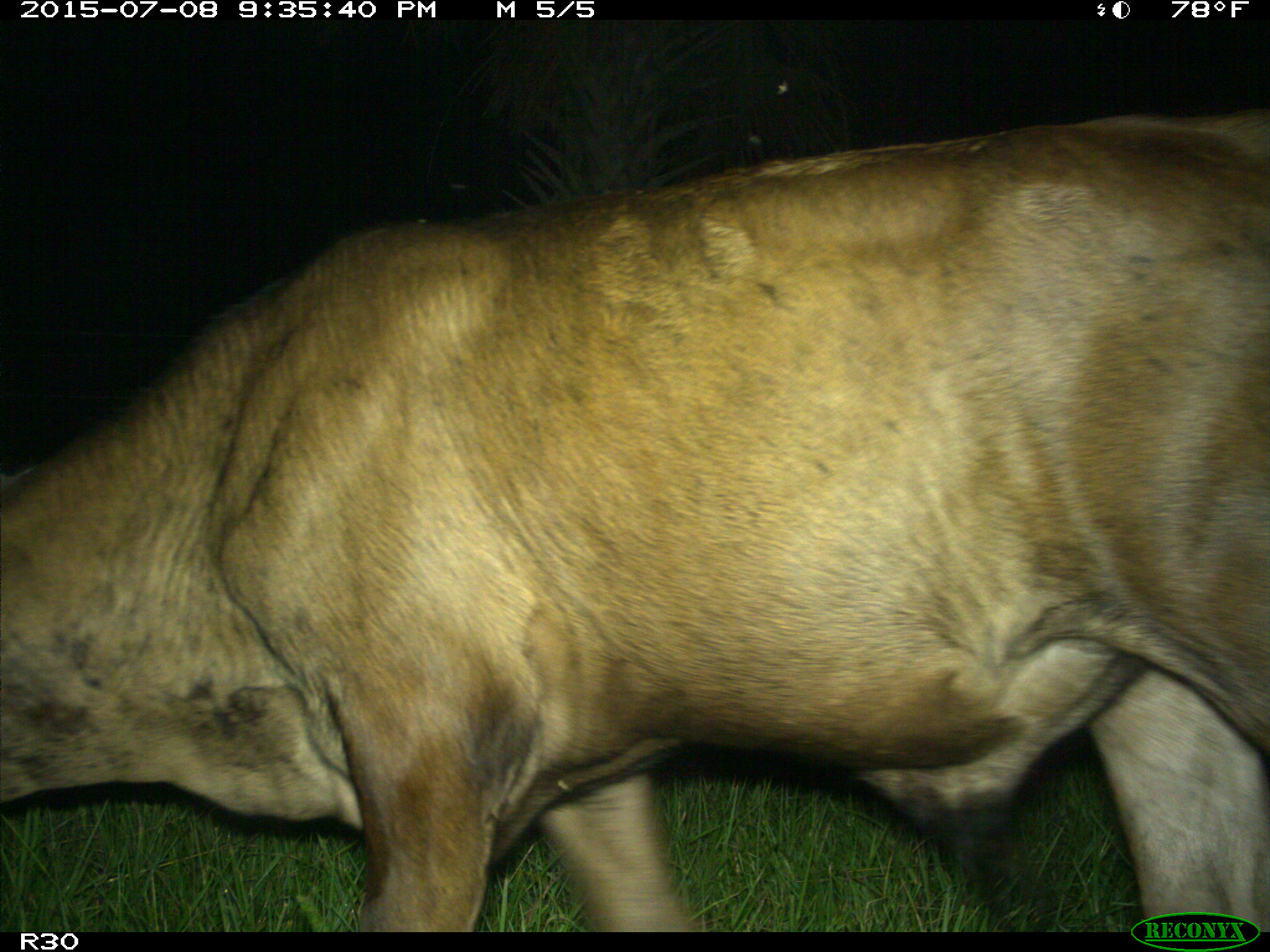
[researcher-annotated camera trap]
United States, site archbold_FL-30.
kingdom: Animalia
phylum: Chordata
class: Mammalia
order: Artiodactyla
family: Bovidae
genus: Bos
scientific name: Bos taurus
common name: domestic cow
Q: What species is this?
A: Bos taurus (domestic cow).